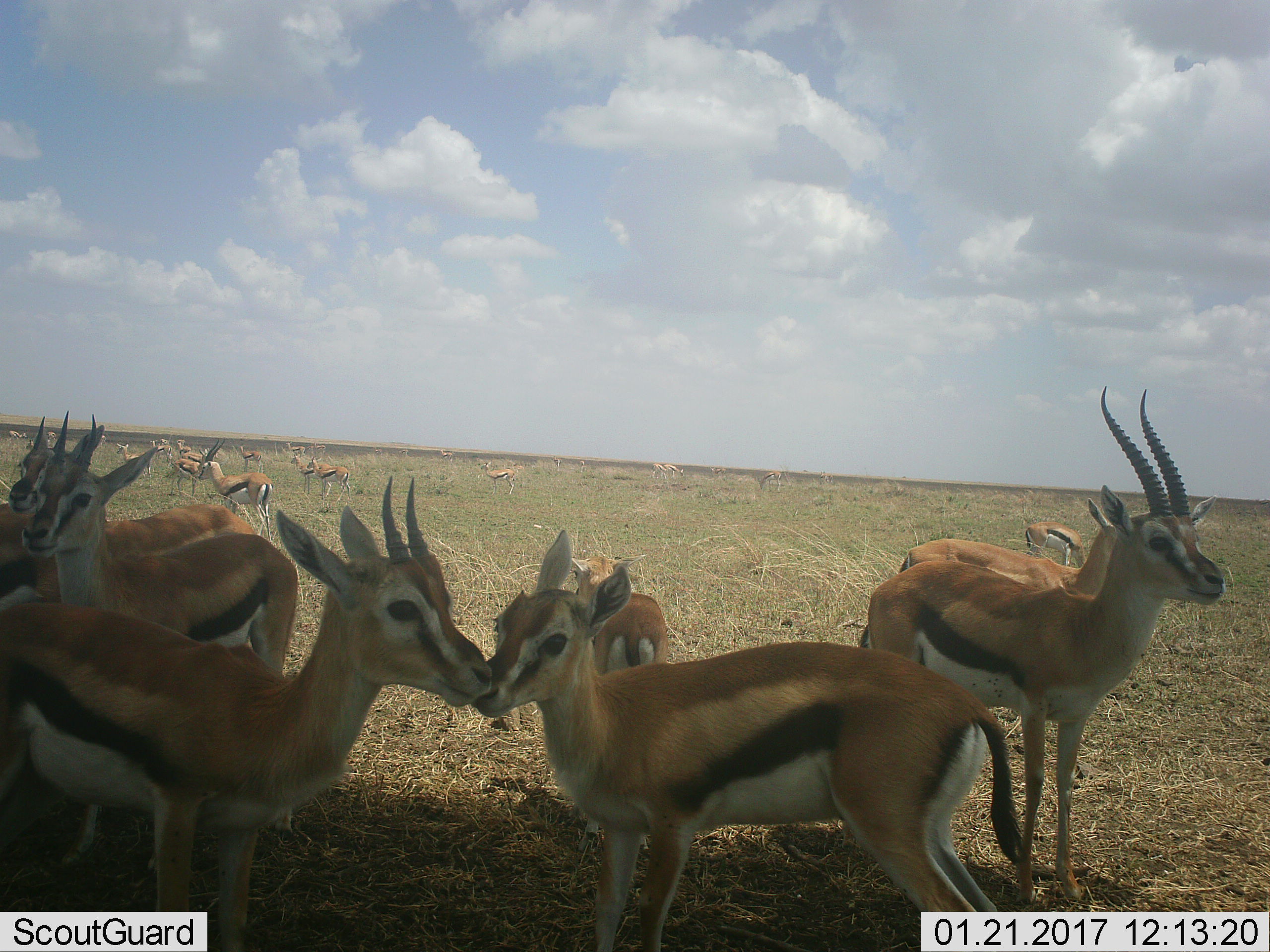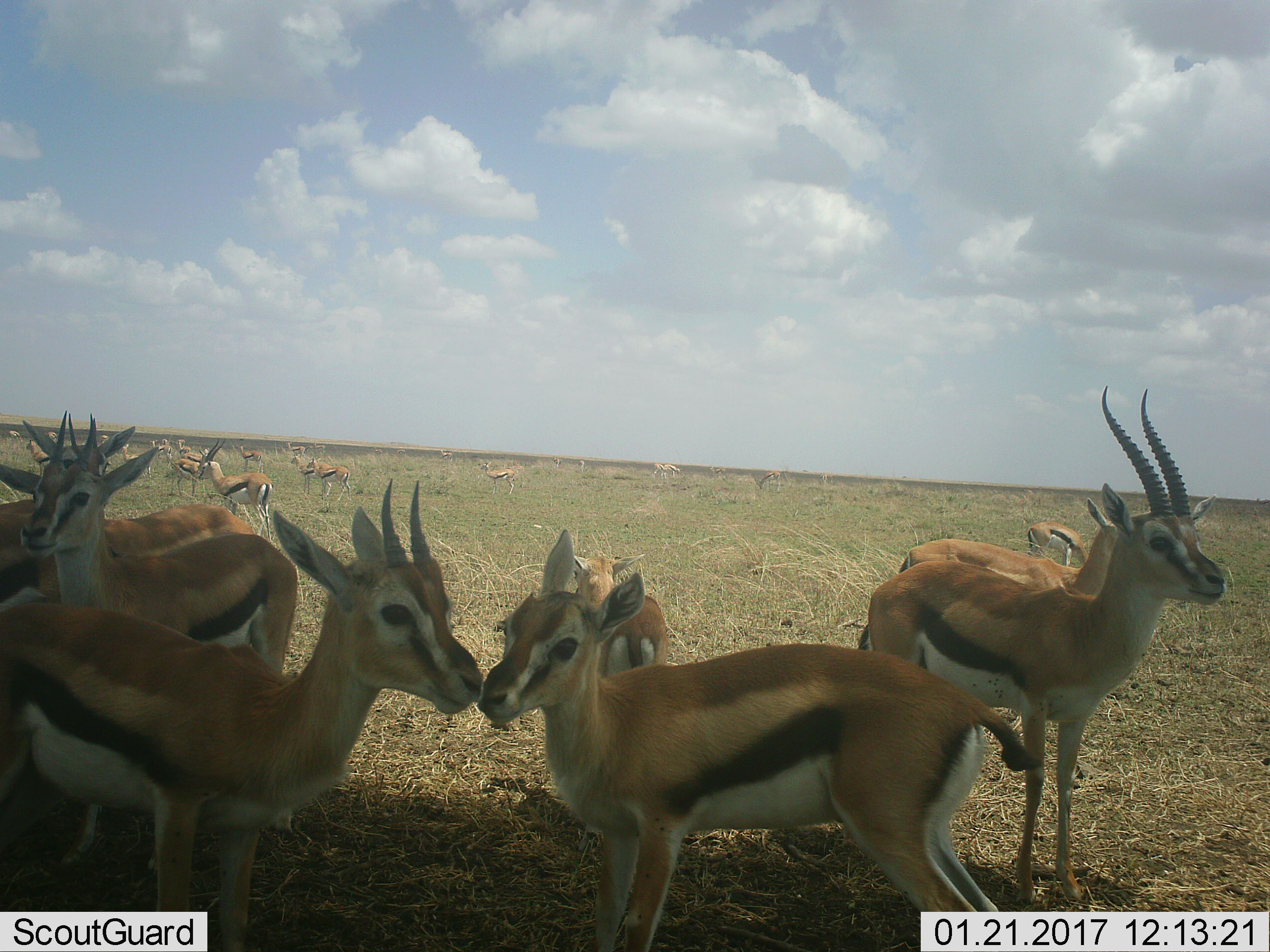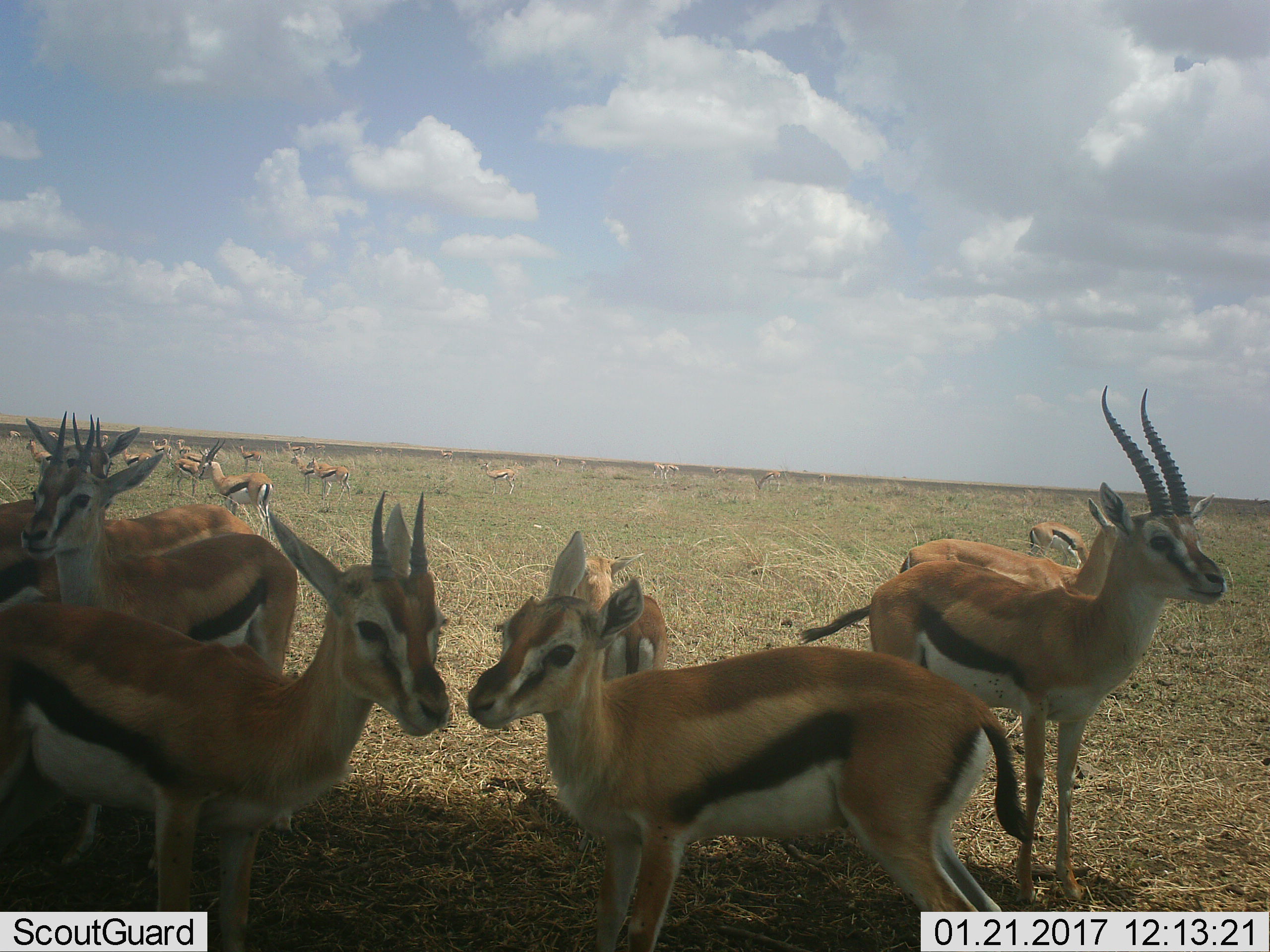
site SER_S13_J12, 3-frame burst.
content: unidentified animal